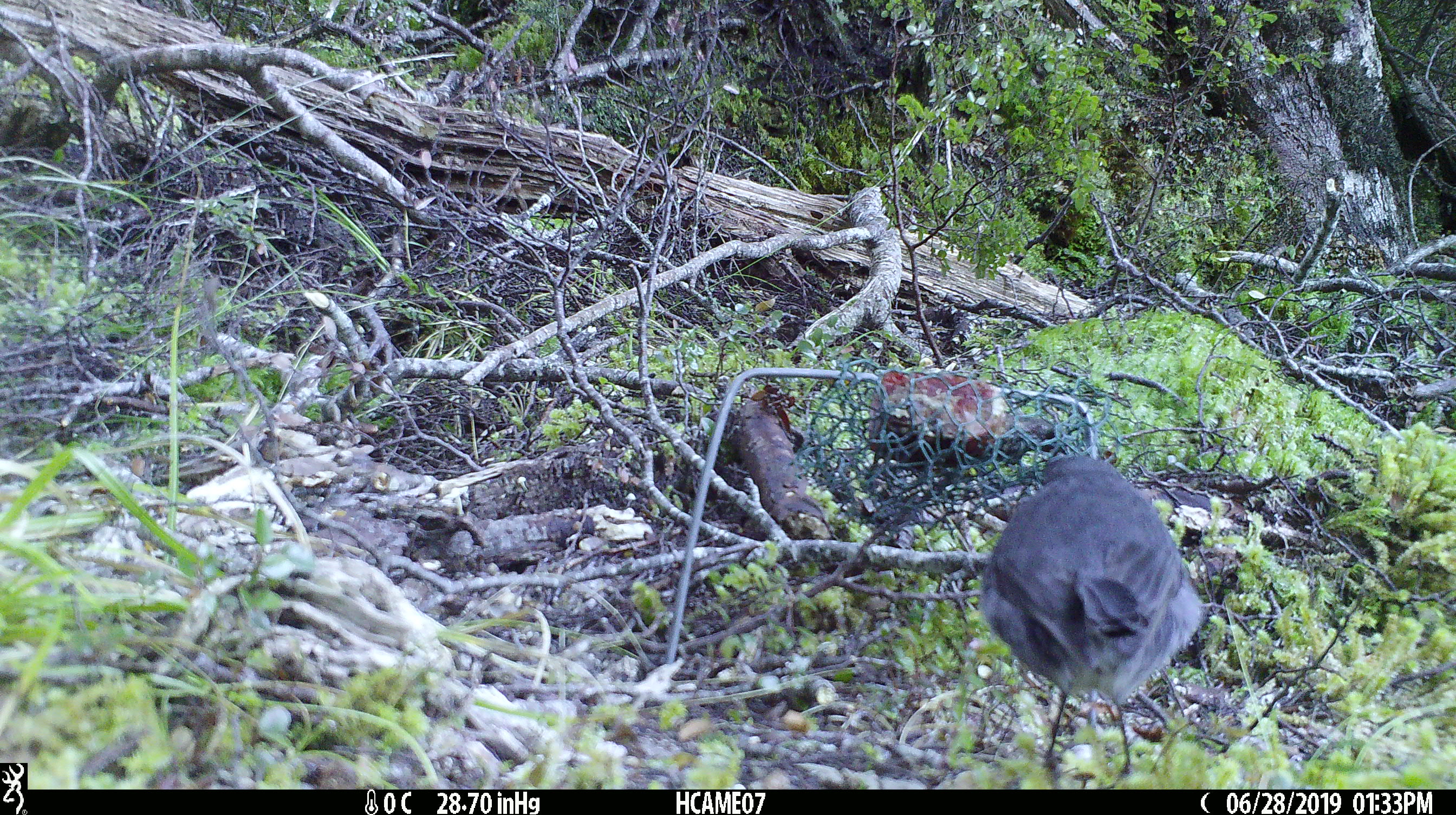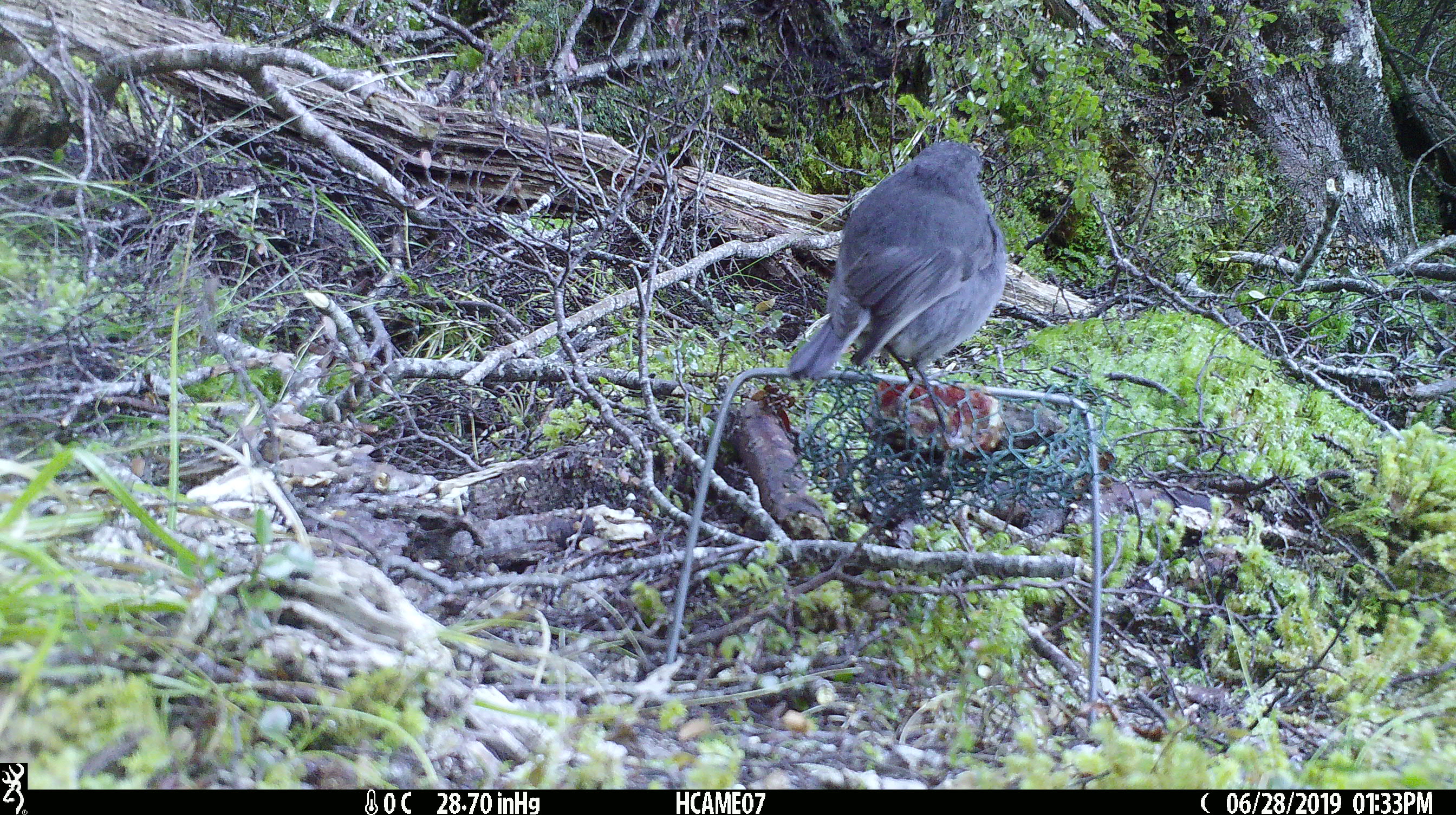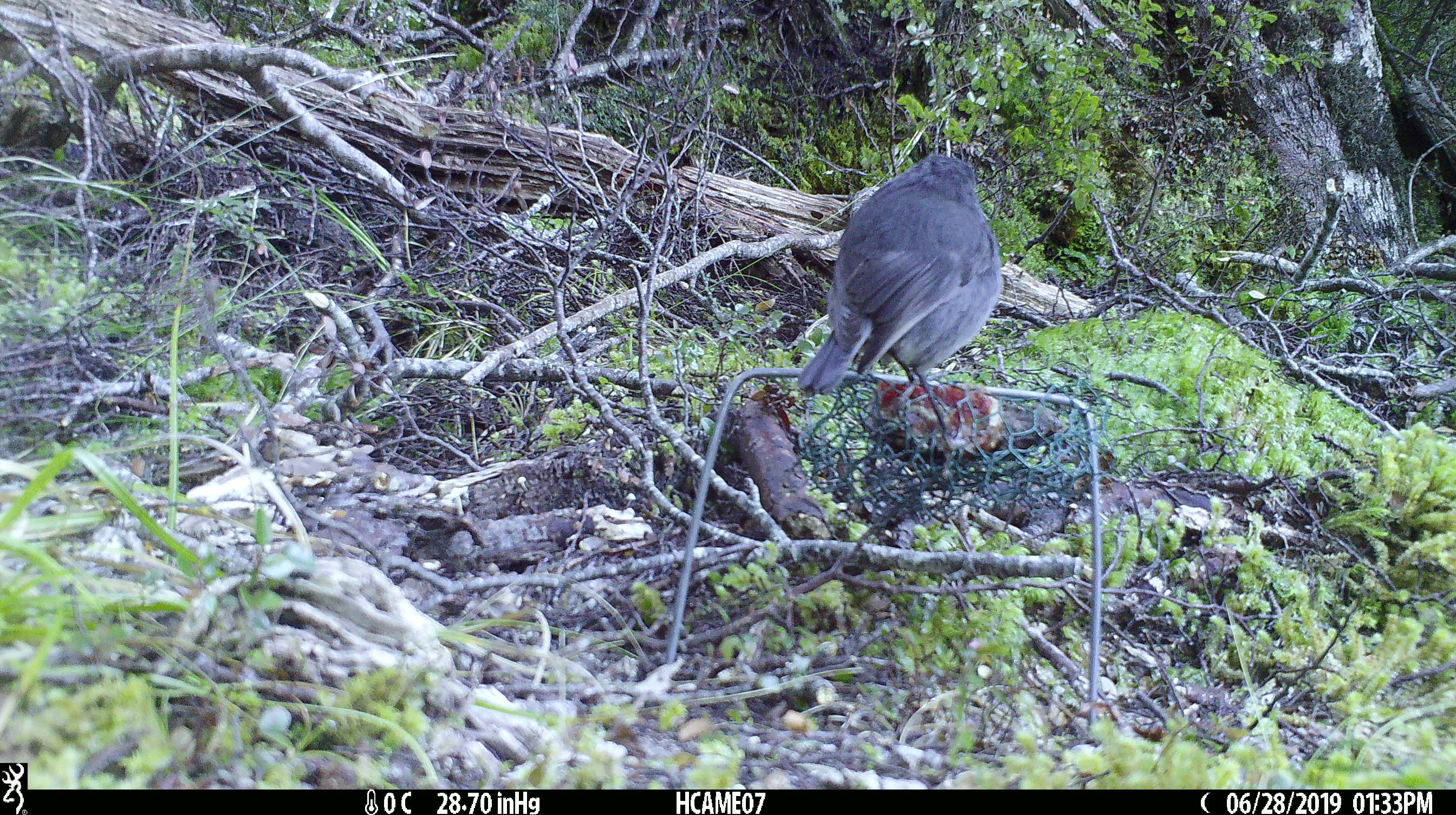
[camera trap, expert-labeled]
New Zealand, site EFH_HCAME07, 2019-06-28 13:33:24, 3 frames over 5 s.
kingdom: Animalia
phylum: Chordata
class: Aves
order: Passeriformes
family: Petroicidae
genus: Petroica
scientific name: Petroica australis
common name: new zealand robin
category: robin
Robin (new zealand robin) (Petroica australis).